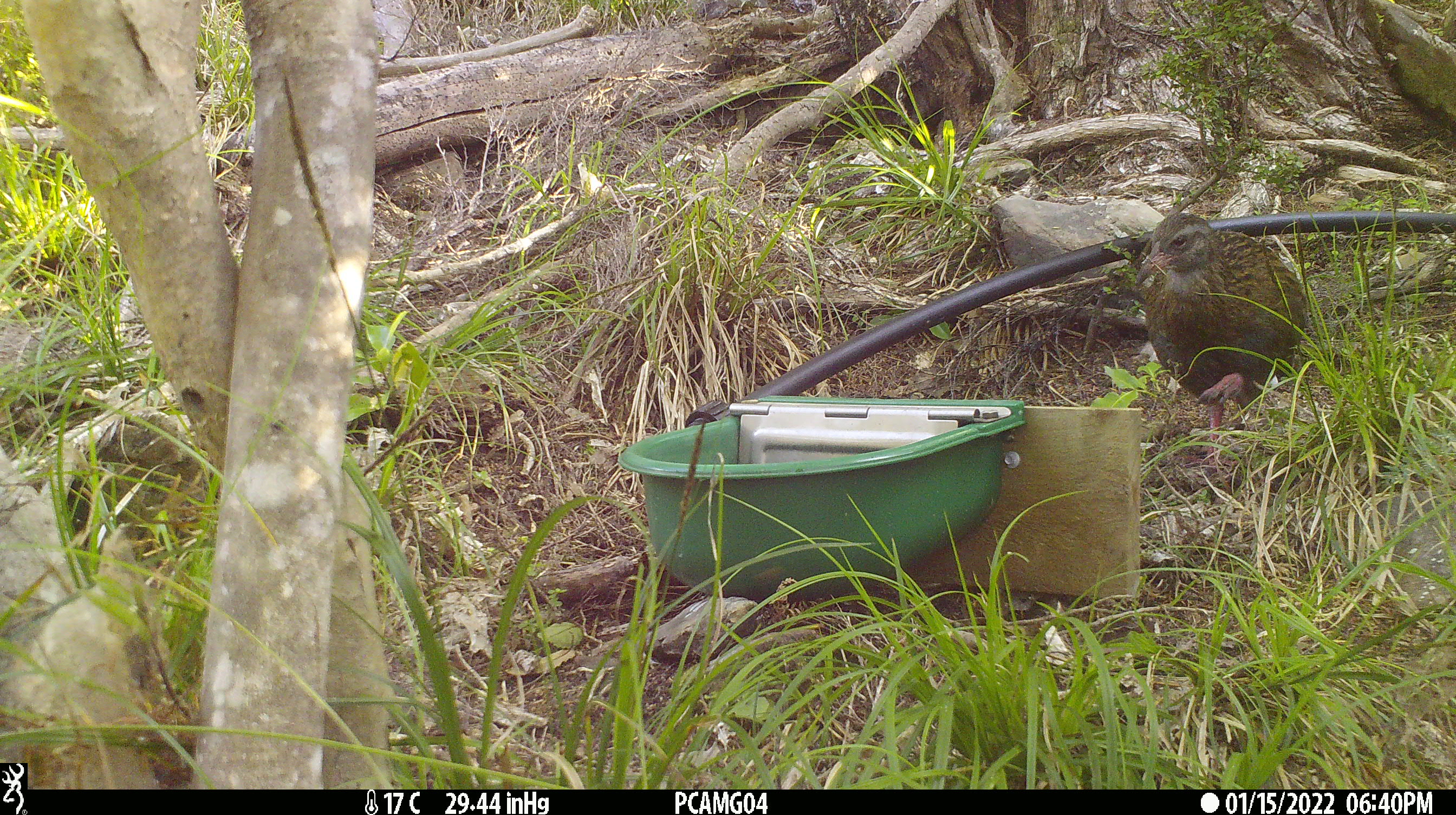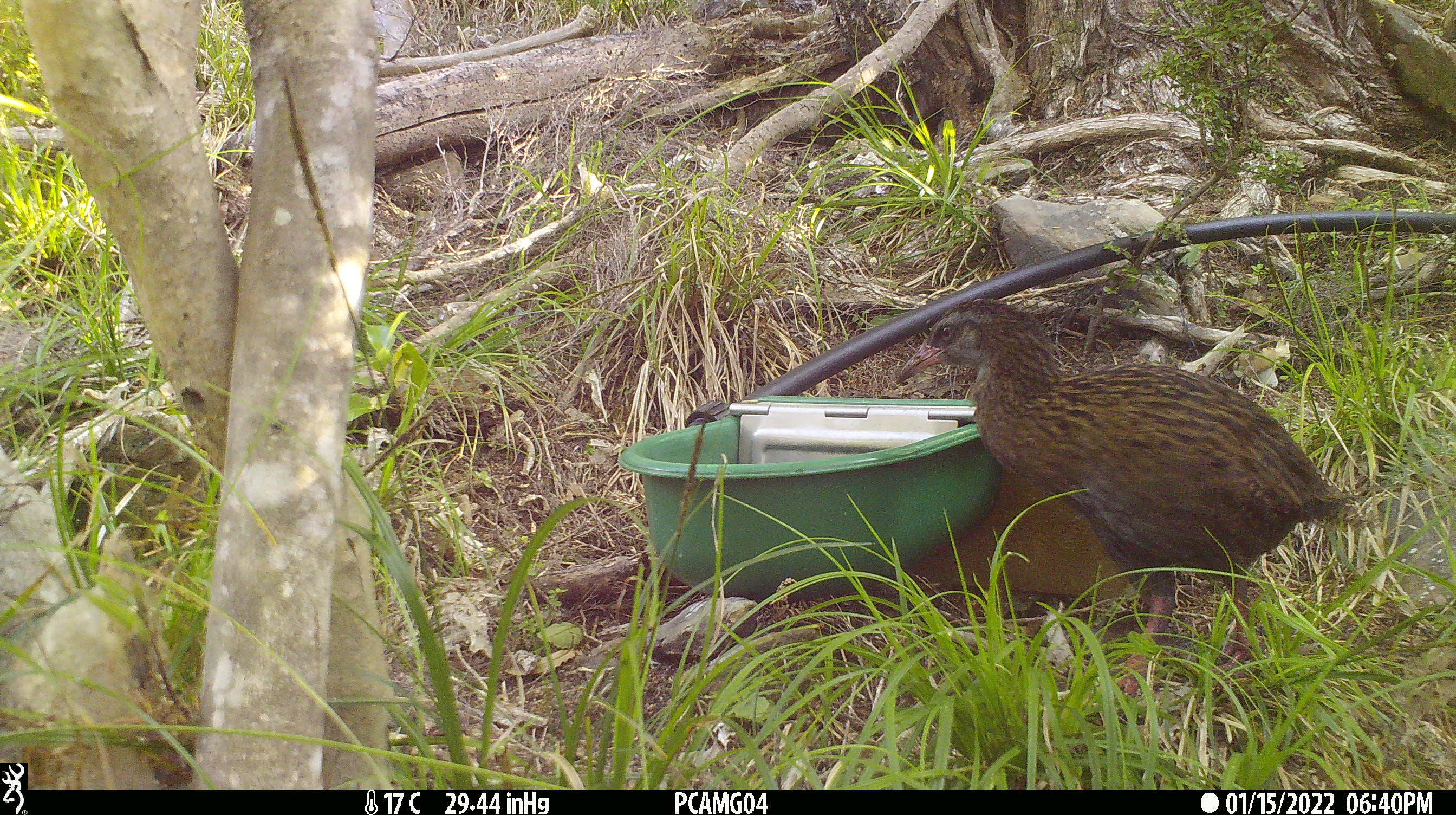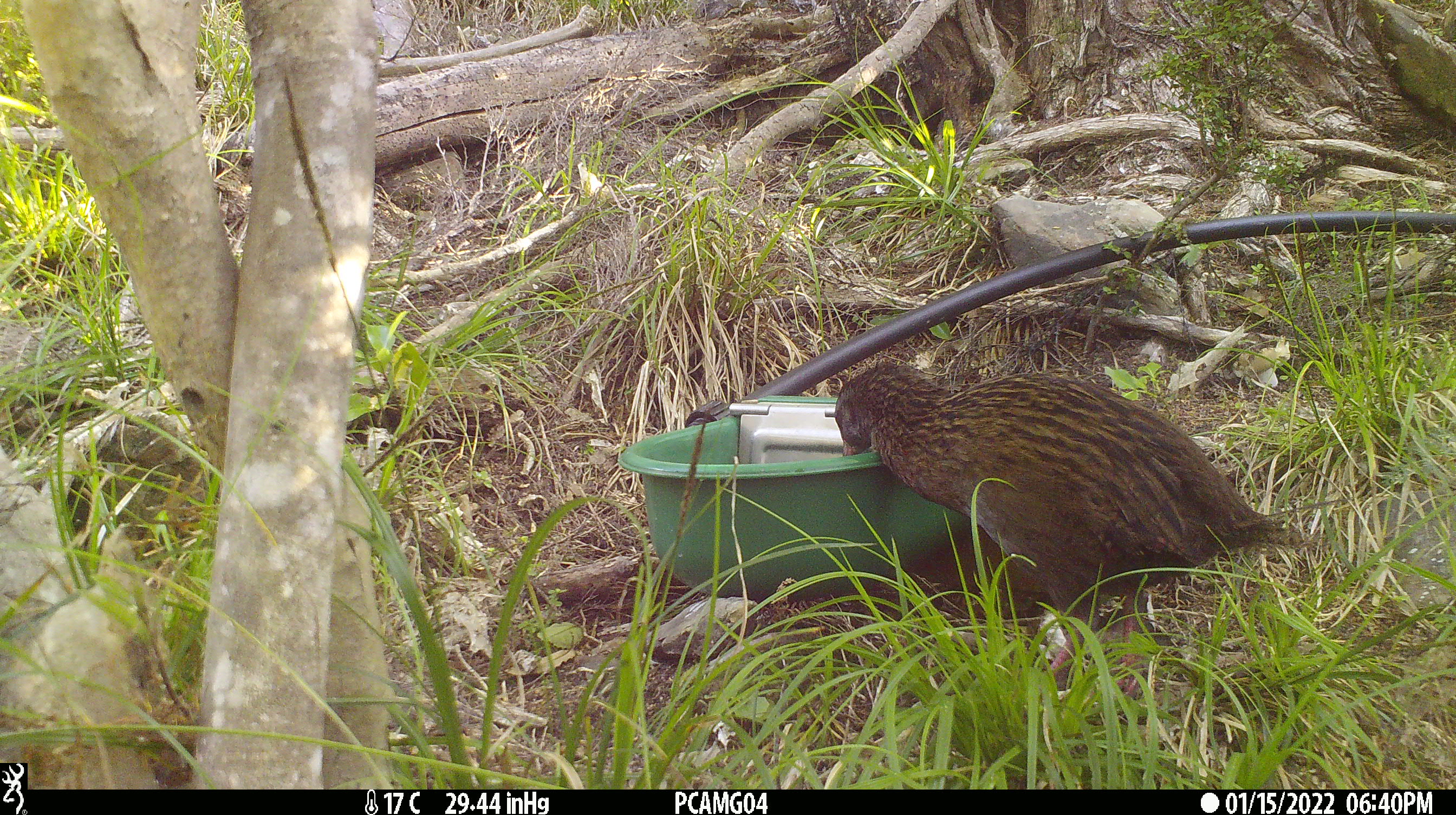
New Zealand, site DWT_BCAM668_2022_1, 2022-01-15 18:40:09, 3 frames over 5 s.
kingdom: Animalia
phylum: Chordata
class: Aves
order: Gruiformes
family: Rallidae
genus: Gallirallus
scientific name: Gallirallus australis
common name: weka